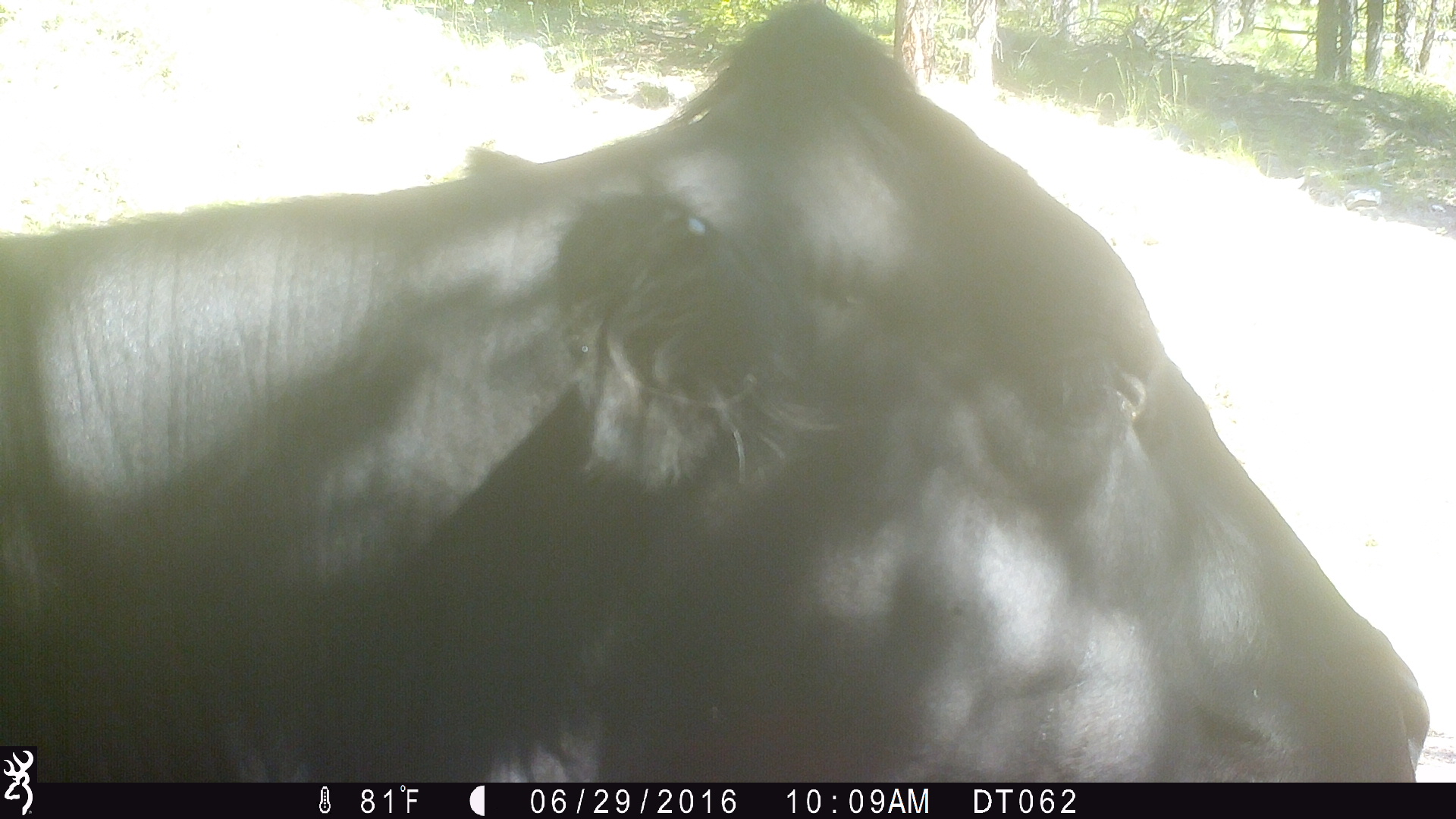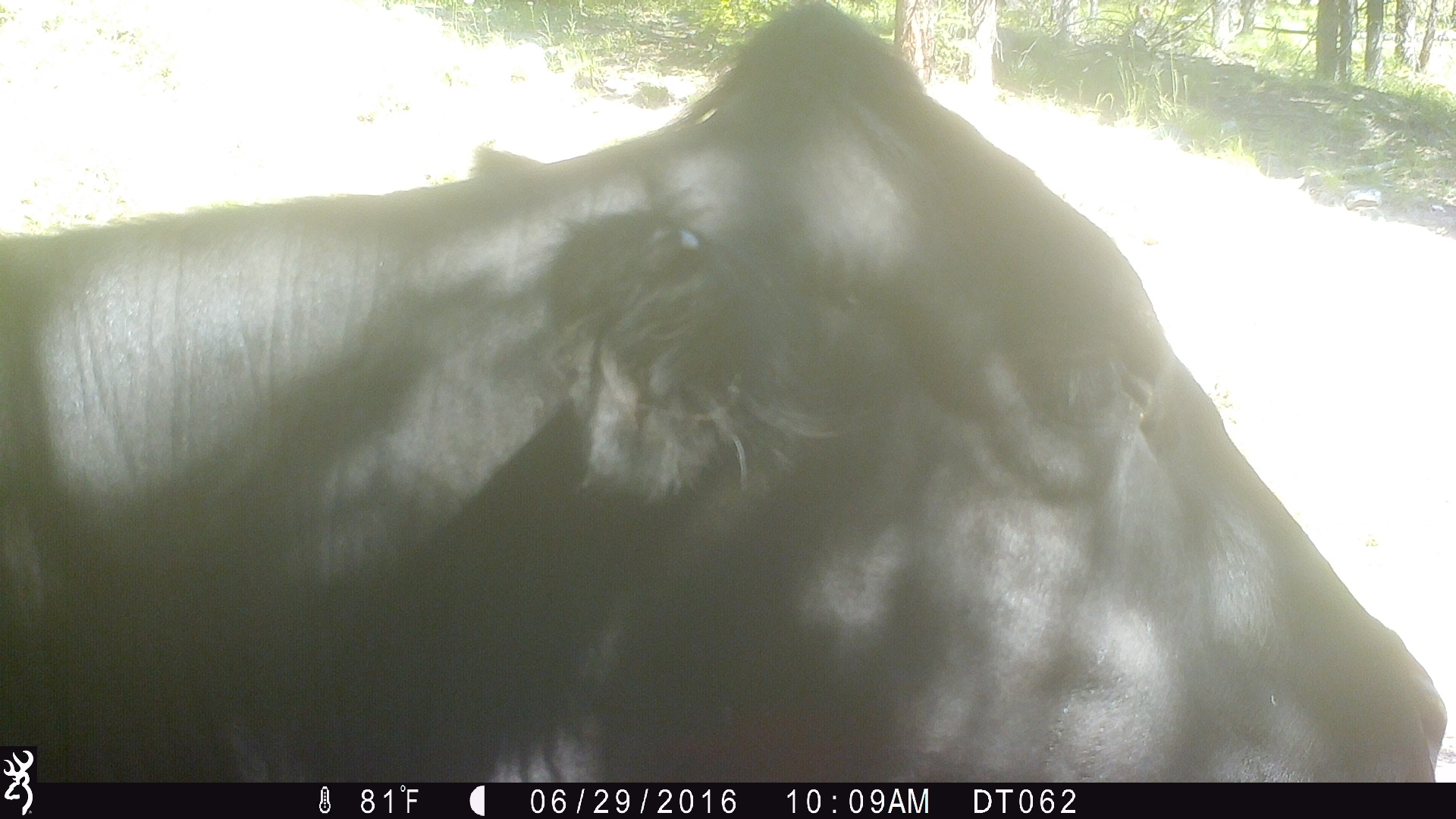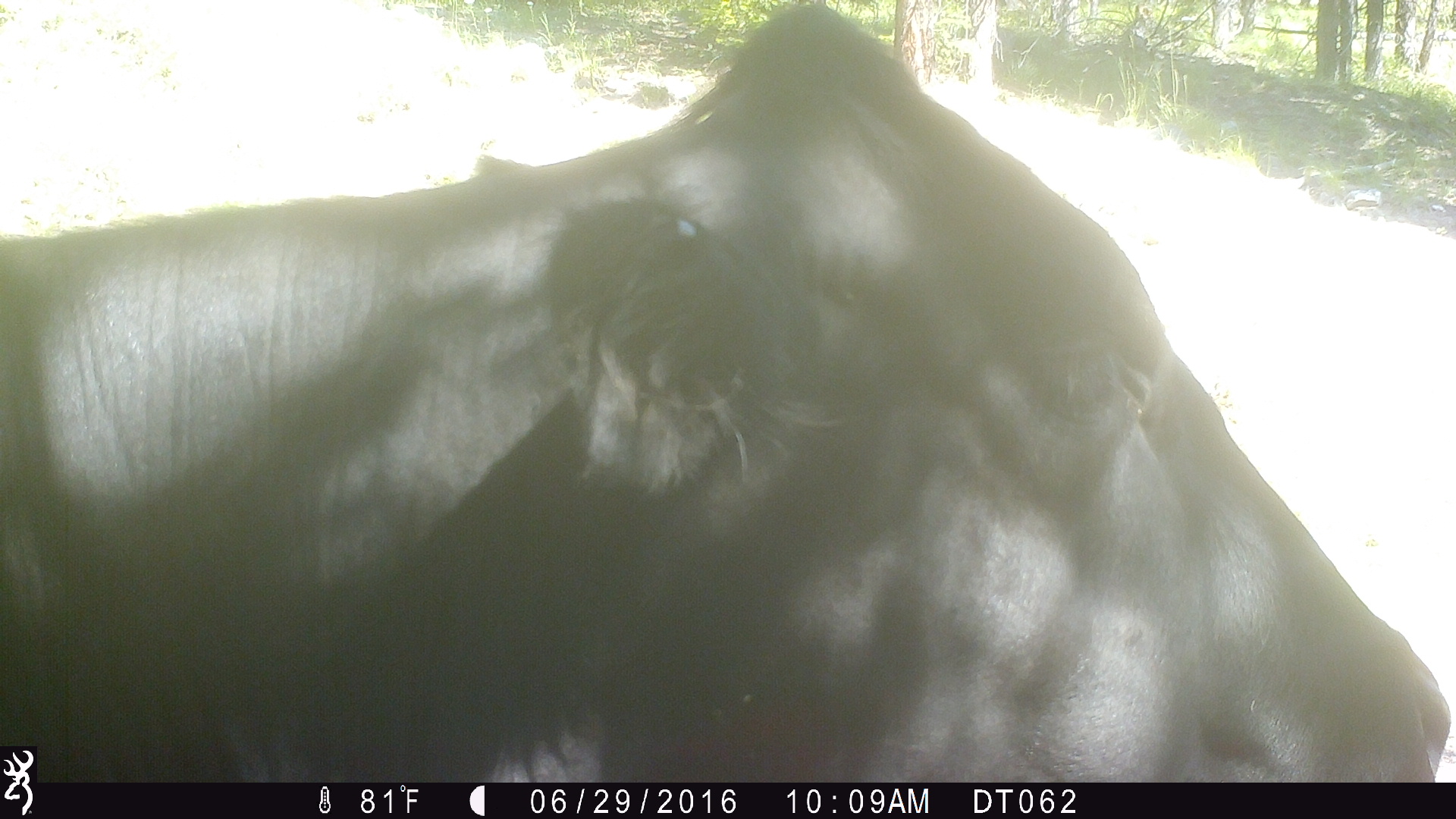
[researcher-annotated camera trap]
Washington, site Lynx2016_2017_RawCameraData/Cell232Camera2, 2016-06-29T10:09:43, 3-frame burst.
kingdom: Animalia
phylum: Chordata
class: Mammalia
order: Artiodactyla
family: Bovidae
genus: Bos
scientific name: Bos taurus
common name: domestic cattle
Domestic cattle (Bos taurus). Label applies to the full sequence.